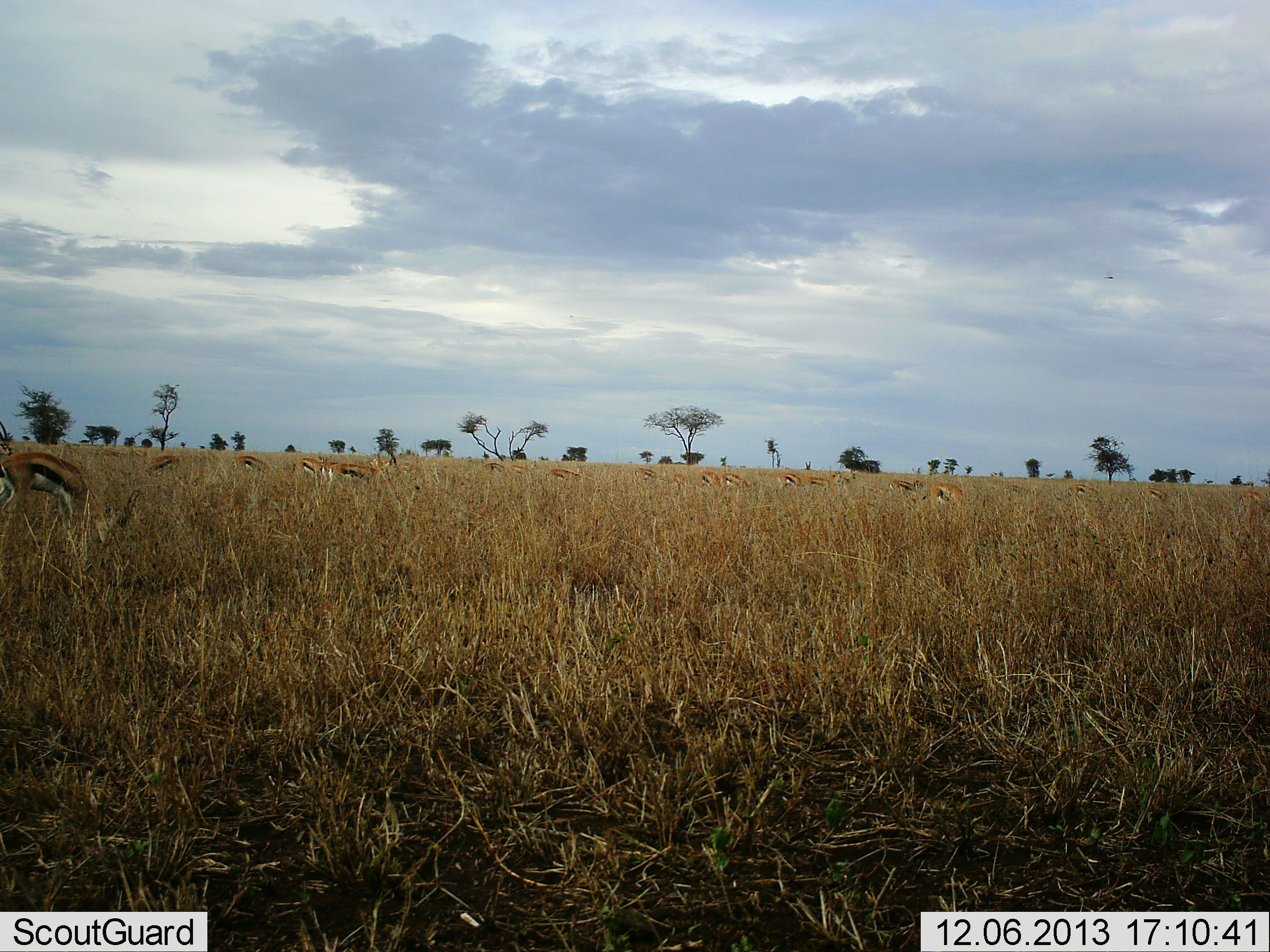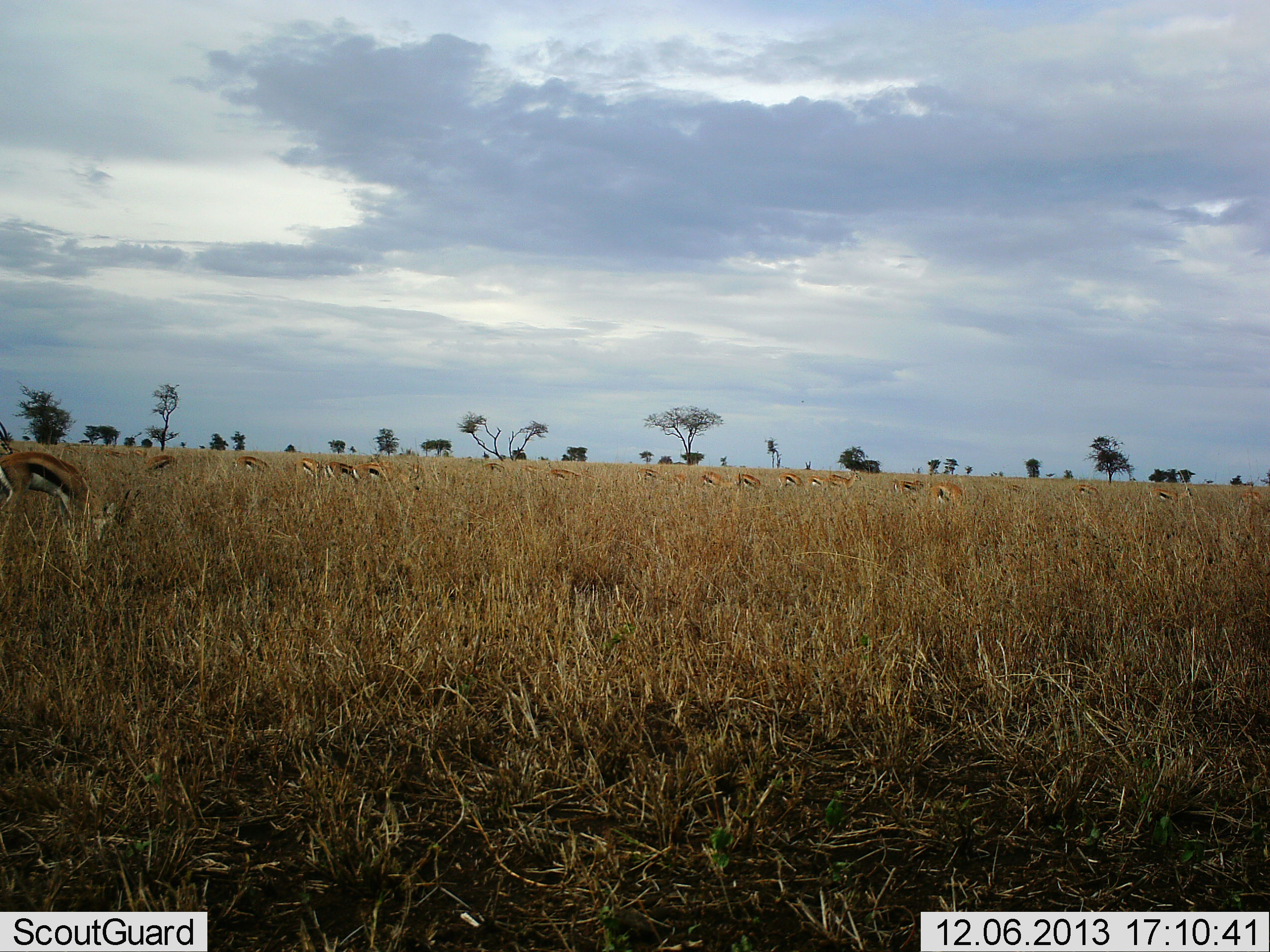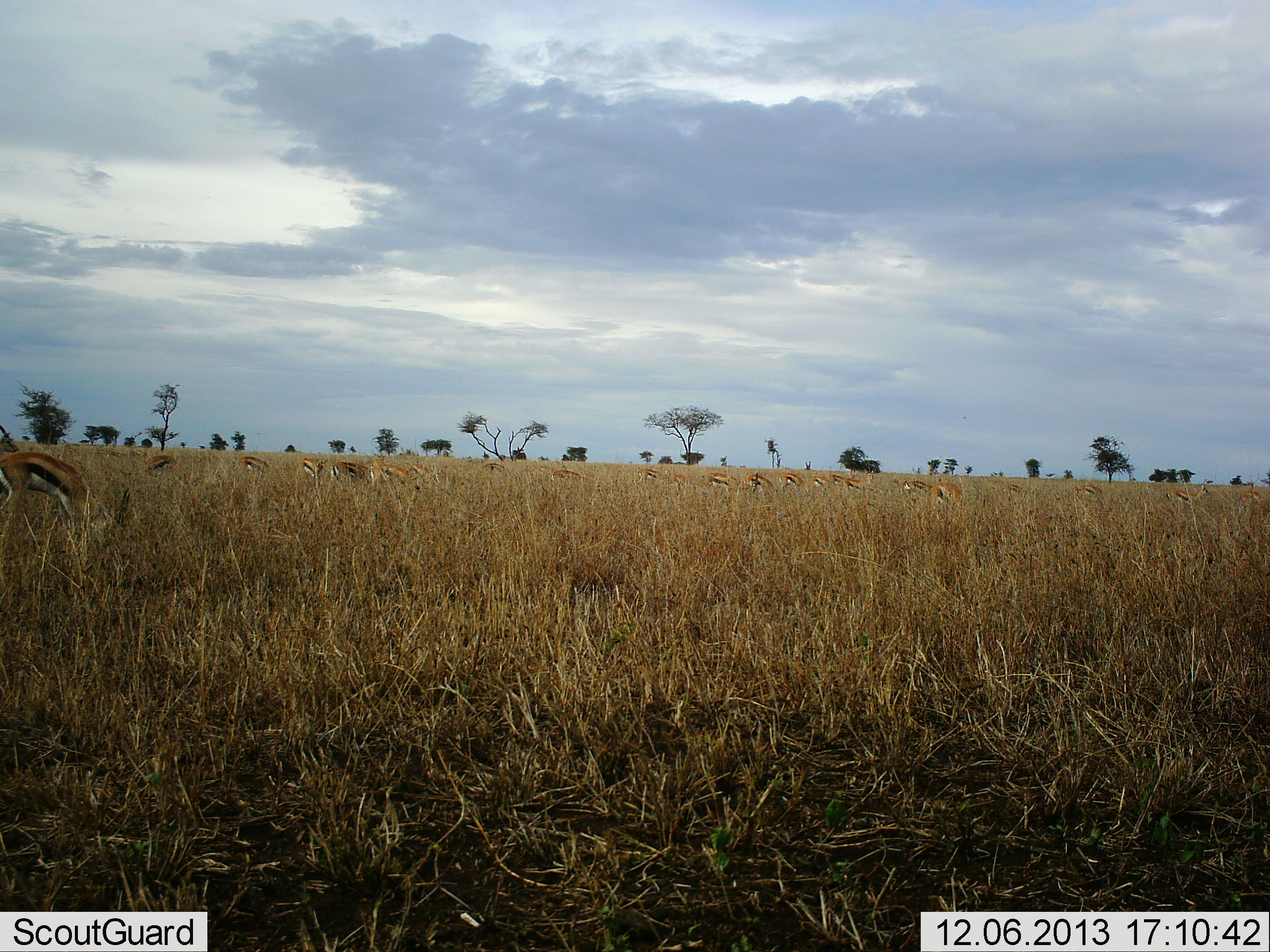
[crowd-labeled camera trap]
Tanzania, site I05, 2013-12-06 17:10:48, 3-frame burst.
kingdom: Animalia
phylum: Chordata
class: Mammalia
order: Artiodactyla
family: Bovidae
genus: Eudorcas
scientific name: Eudorcas thomsonii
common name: thomson's gazelle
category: gazellethomsons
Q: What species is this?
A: Gazellethomsons (thomson's gazelle) (Eudorcas thomsonii).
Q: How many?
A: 11-50.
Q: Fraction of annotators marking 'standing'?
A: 36%.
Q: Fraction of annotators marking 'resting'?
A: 9%.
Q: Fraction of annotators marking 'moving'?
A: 36%.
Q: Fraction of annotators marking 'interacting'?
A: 0%.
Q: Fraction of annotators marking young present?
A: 0%.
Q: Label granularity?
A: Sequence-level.